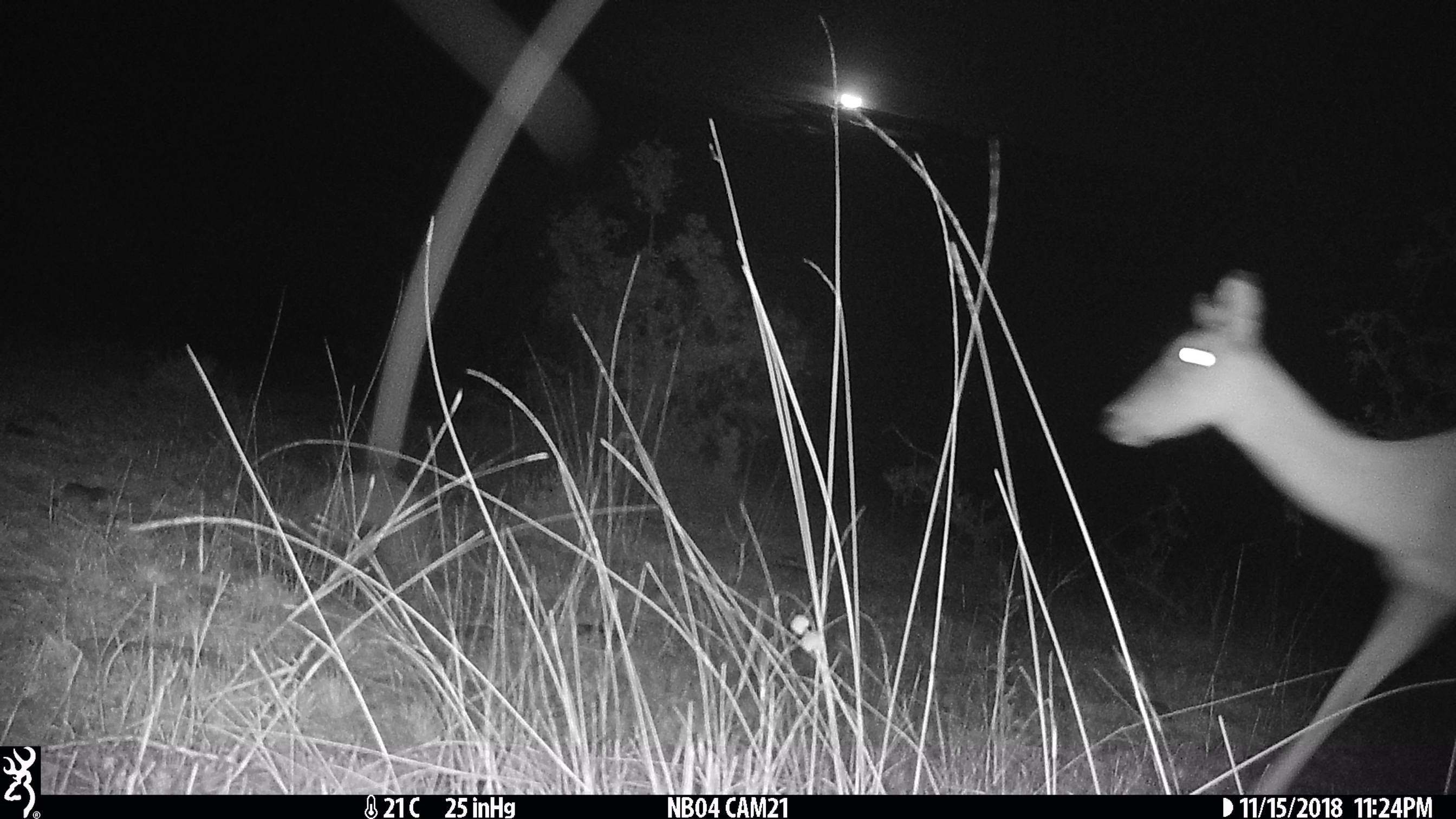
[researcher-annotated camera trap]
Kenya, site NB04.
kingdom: Animalia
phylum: Chordata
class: Mammalia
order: Artiodactyla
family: Bovidae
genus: Aepyceros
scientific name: Aepyceros melampus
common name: impala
Impala (Aepyceros melampus).